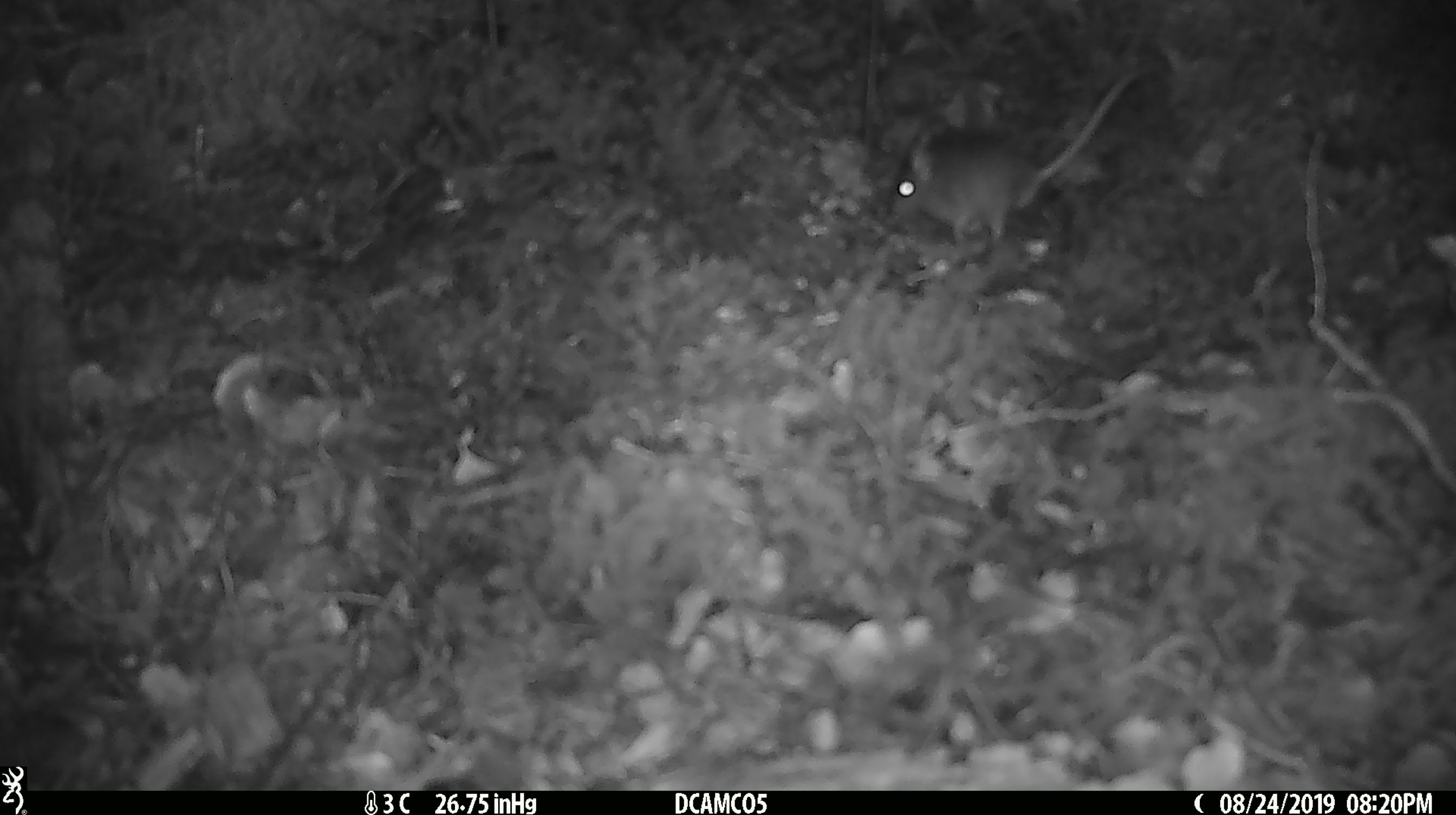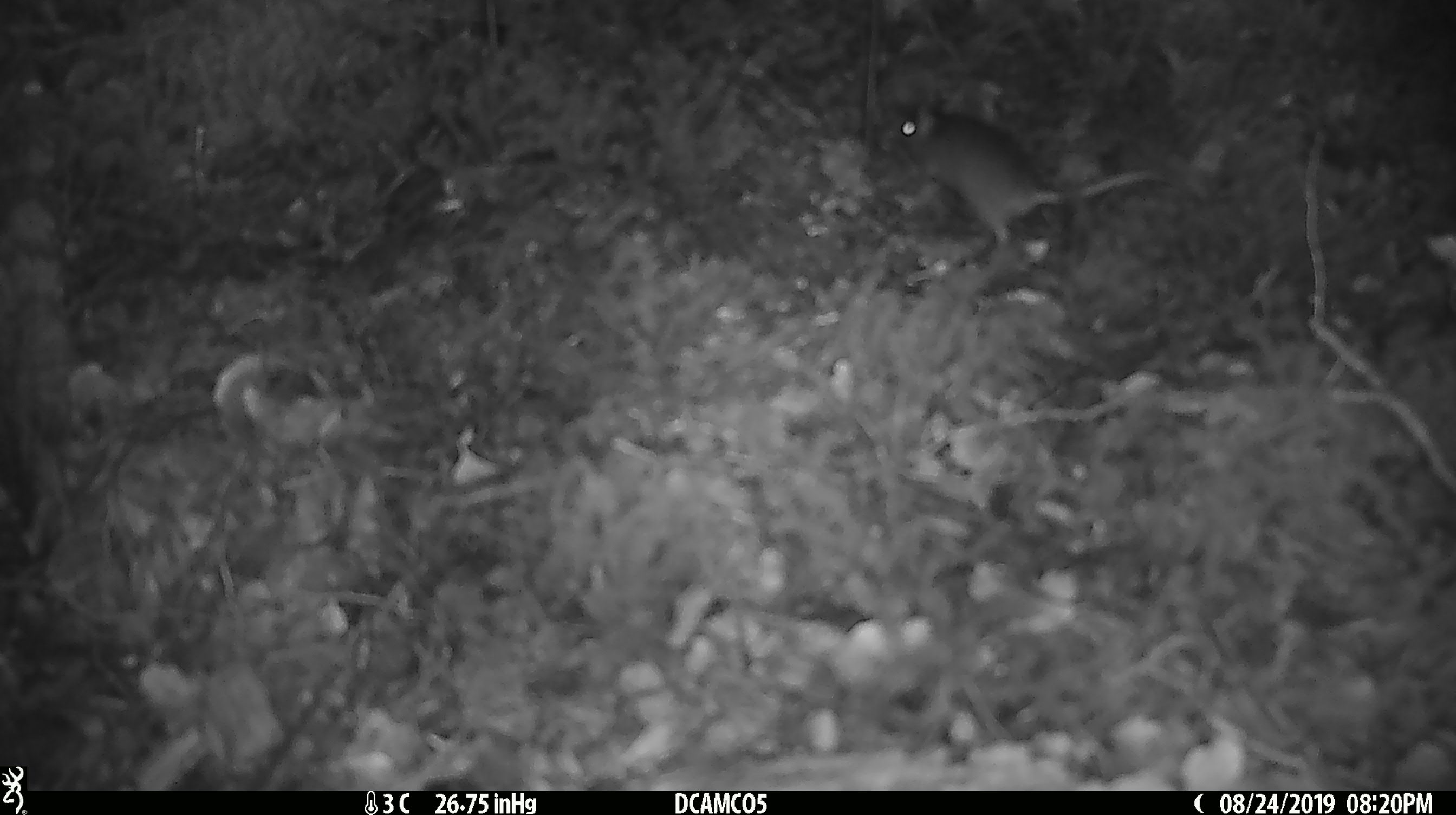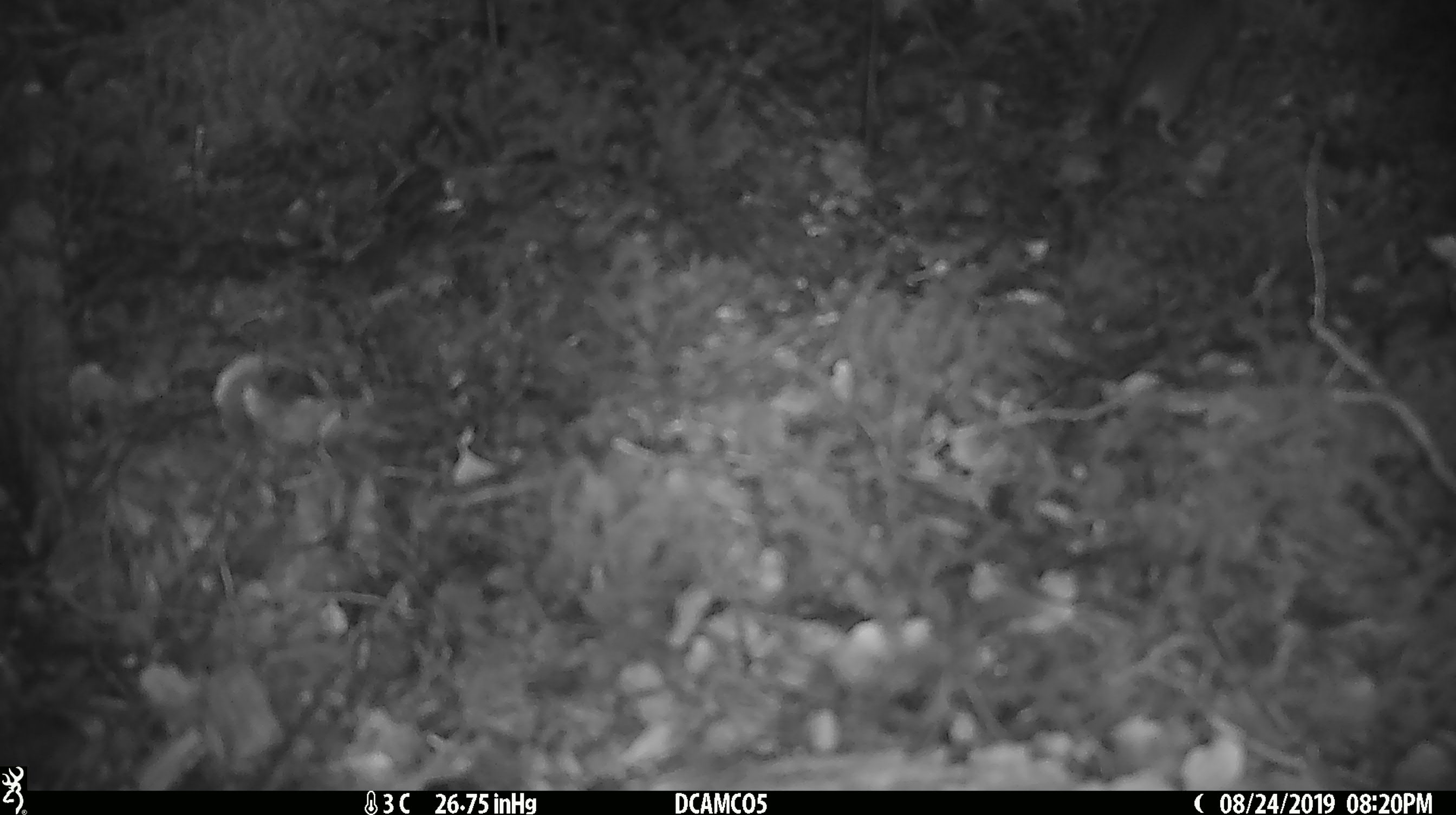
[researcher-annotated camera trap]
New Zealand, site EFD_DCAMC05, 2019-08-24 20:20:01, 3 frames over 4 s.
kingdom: Animalia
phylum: Chordata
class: Mammalia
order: Rodentia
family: Muridae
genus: Mus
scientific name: Mus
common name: mouse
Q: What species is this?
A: Mouse (Mus).